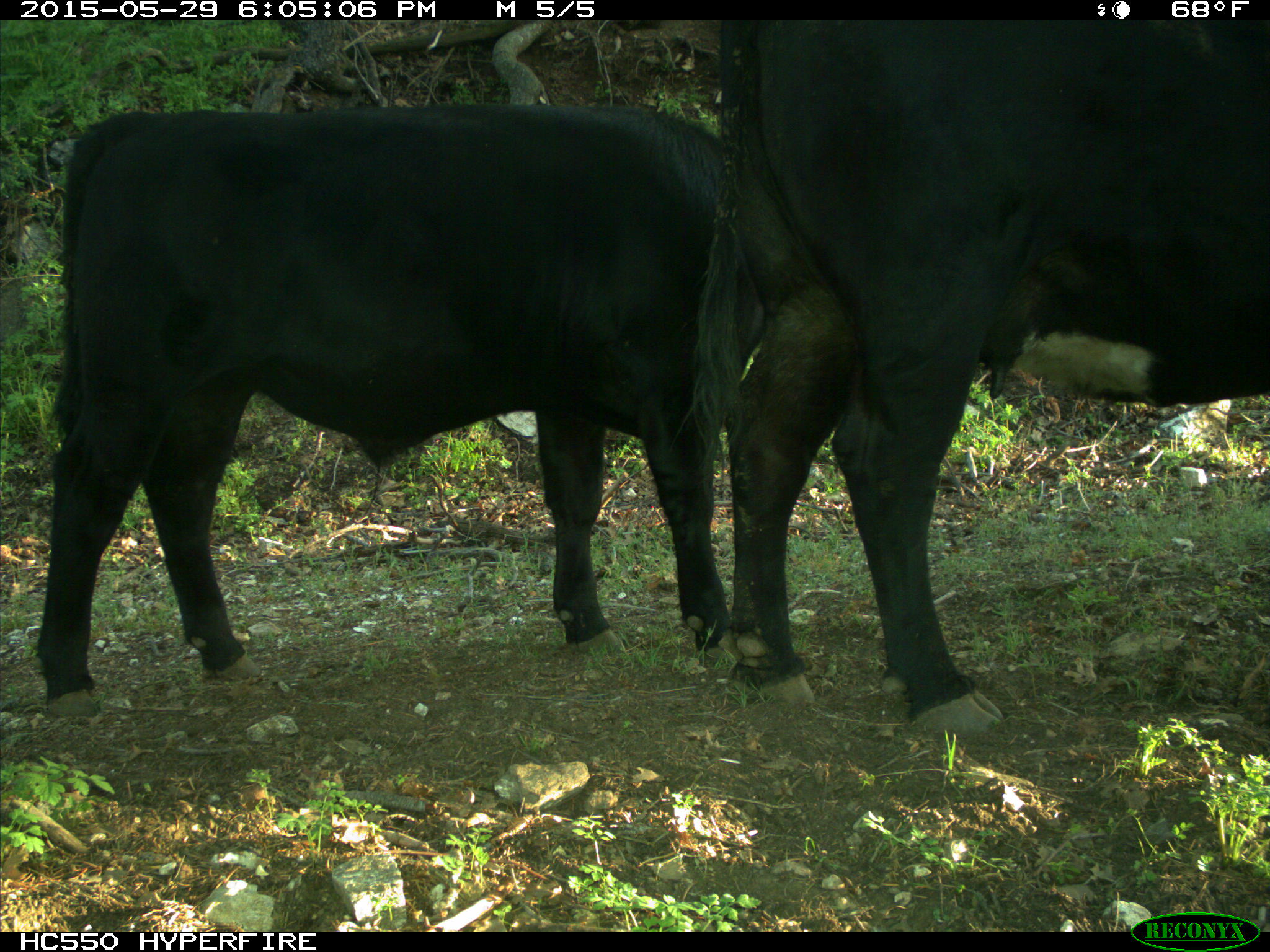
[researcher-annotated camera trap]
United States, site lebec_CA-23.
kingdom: Animalia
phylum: Chordata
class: Mammalia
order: Artiodactyla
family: Bovidae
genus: Bos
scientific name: Bos taurus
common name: domestic cow